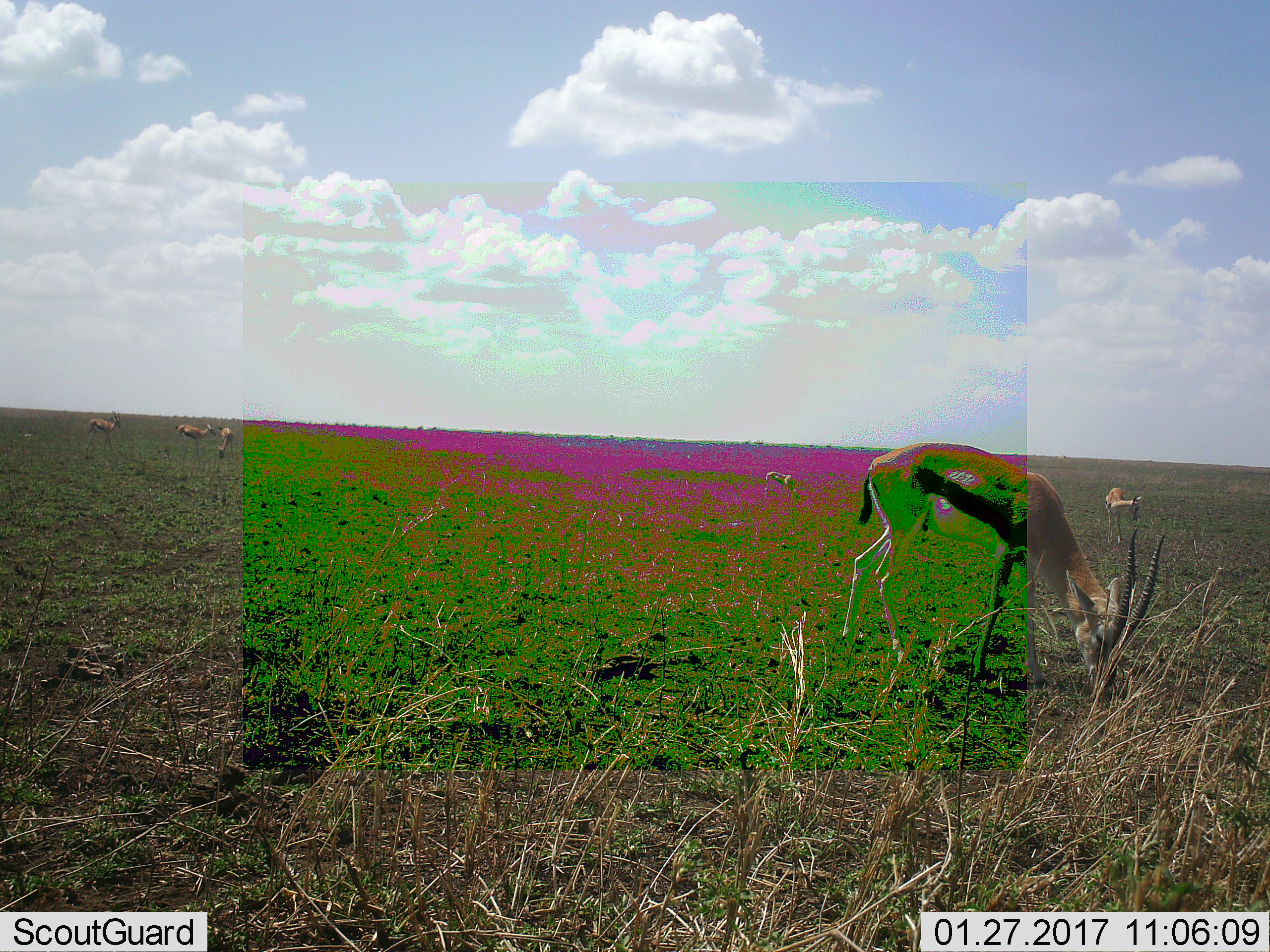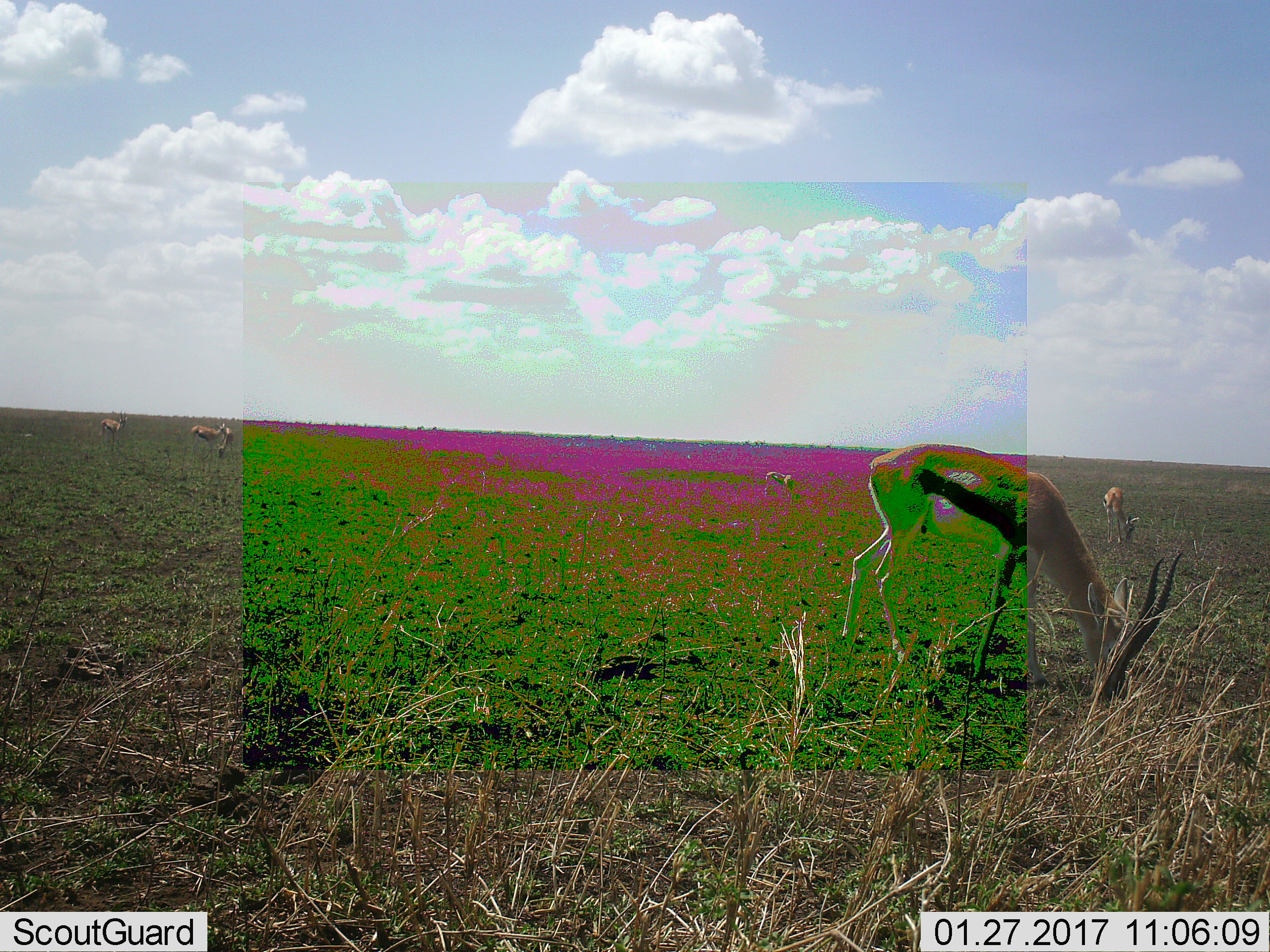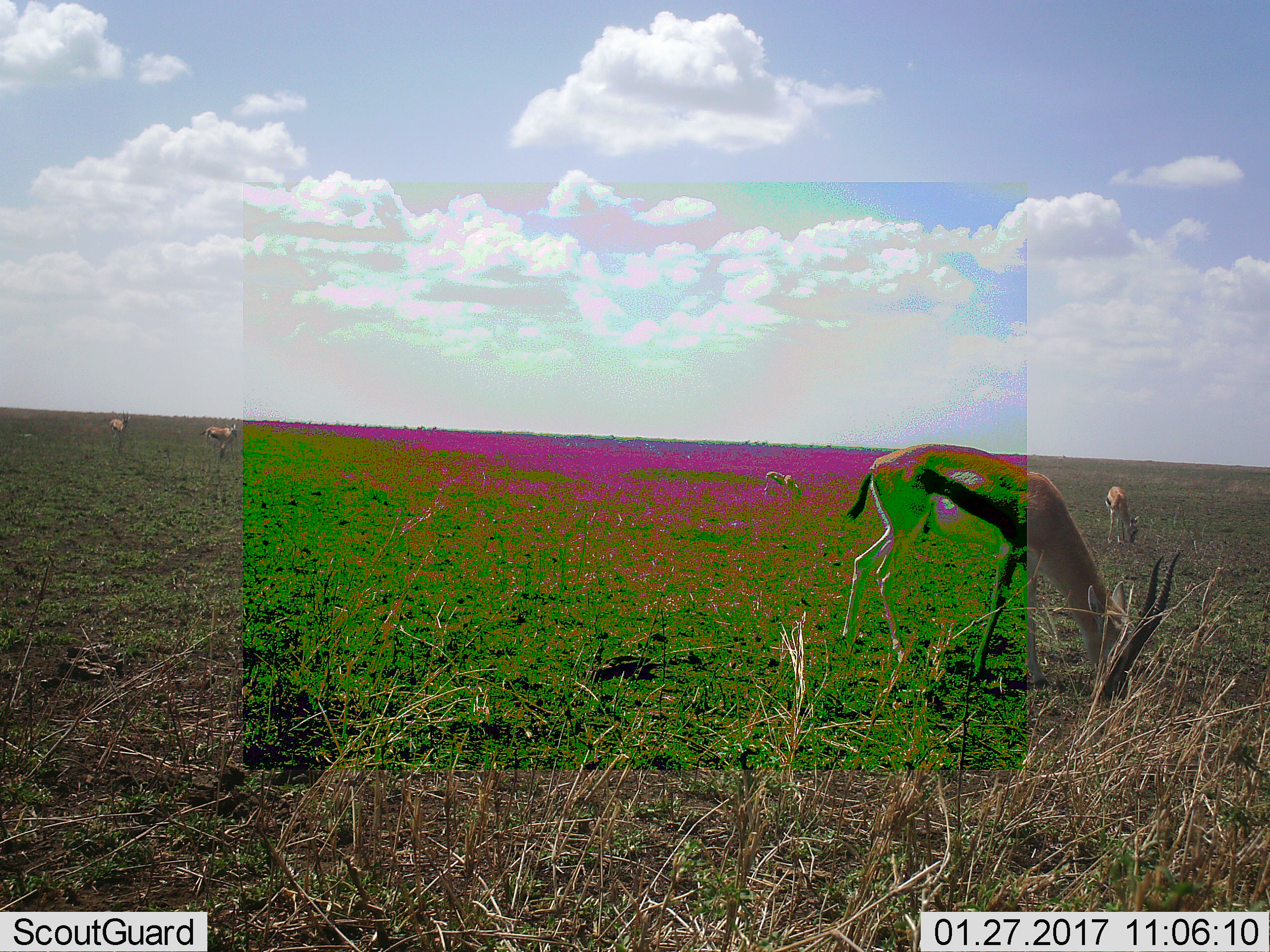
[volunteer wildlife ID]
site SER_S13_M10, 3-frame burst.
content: unidentified animal